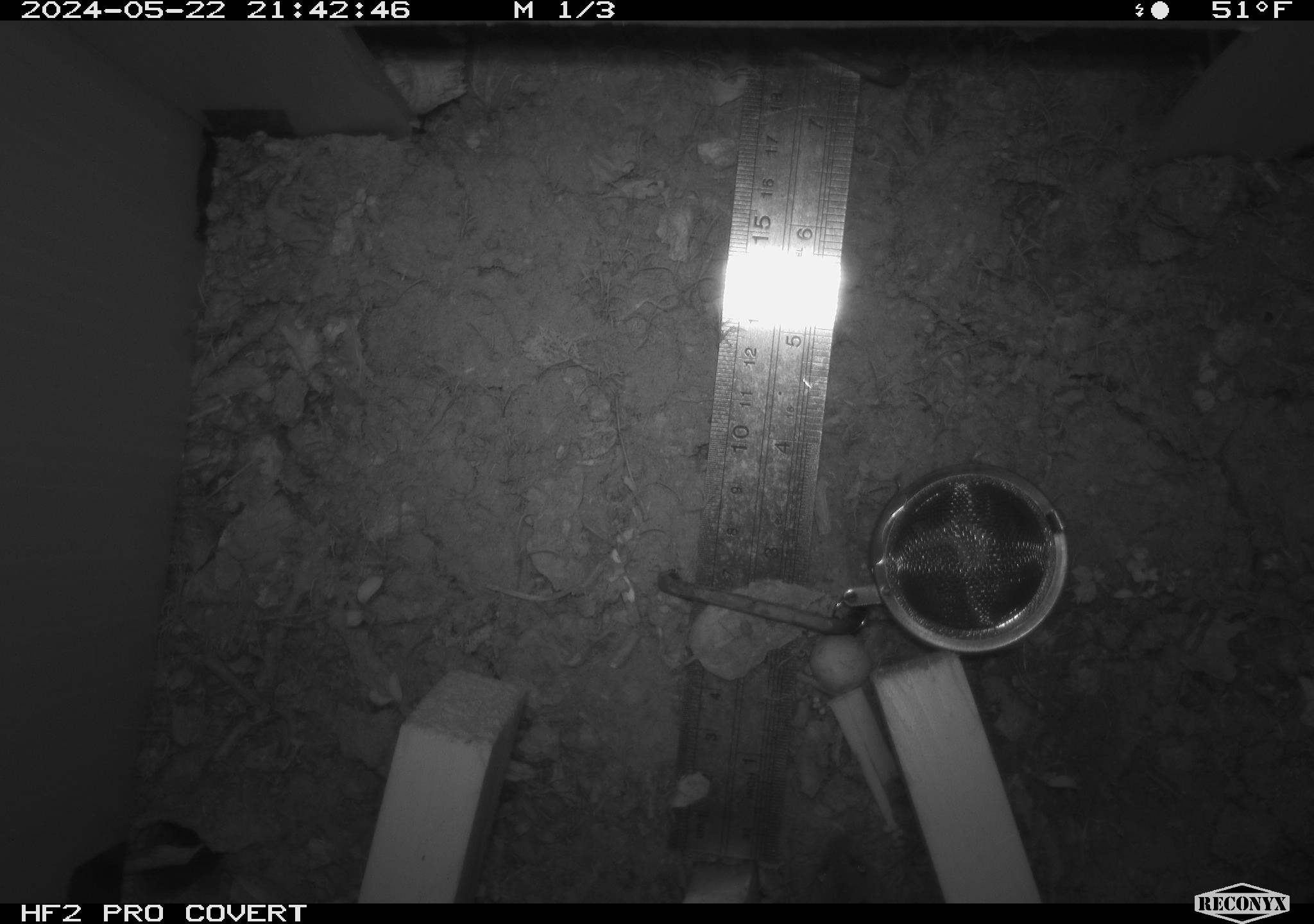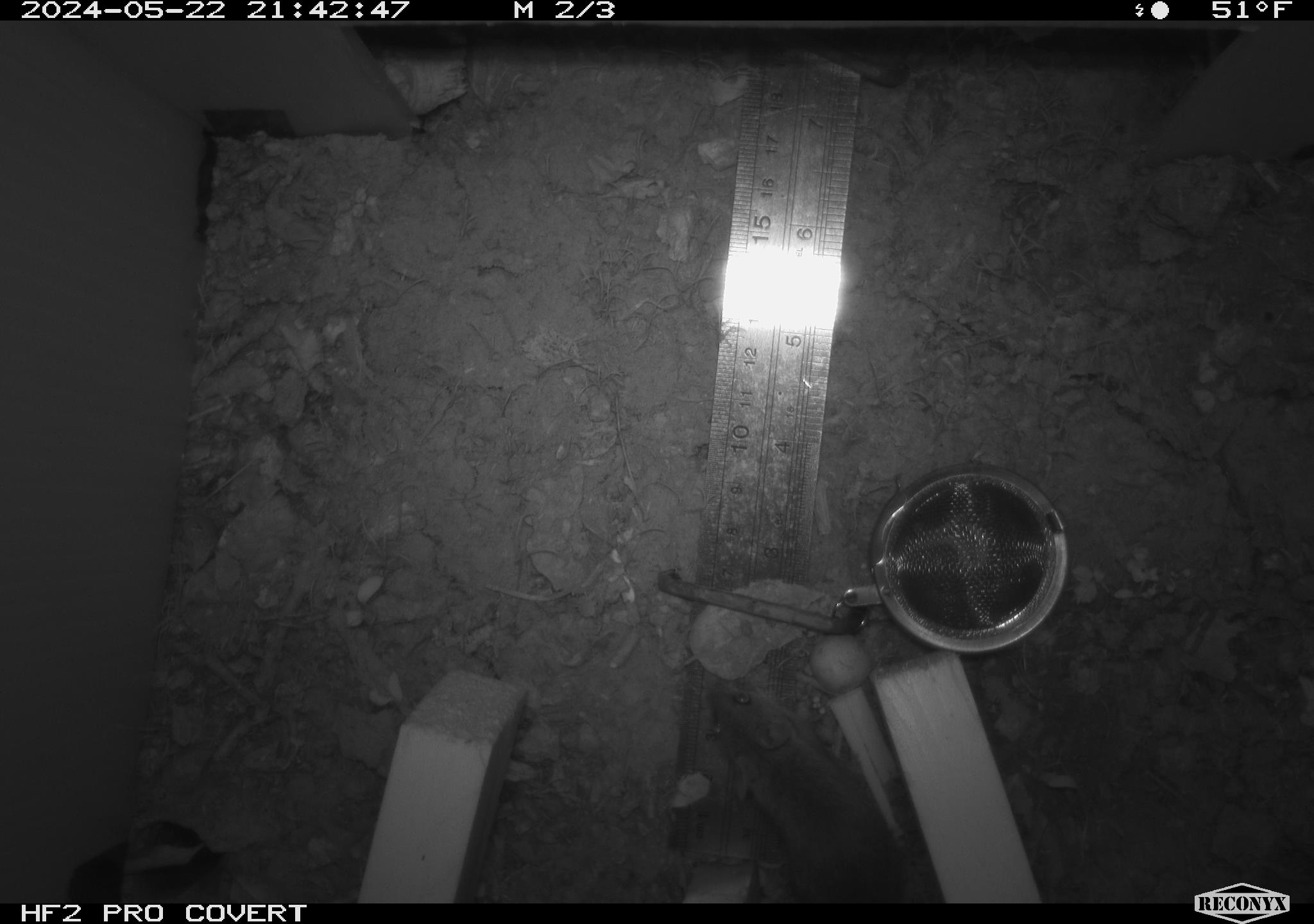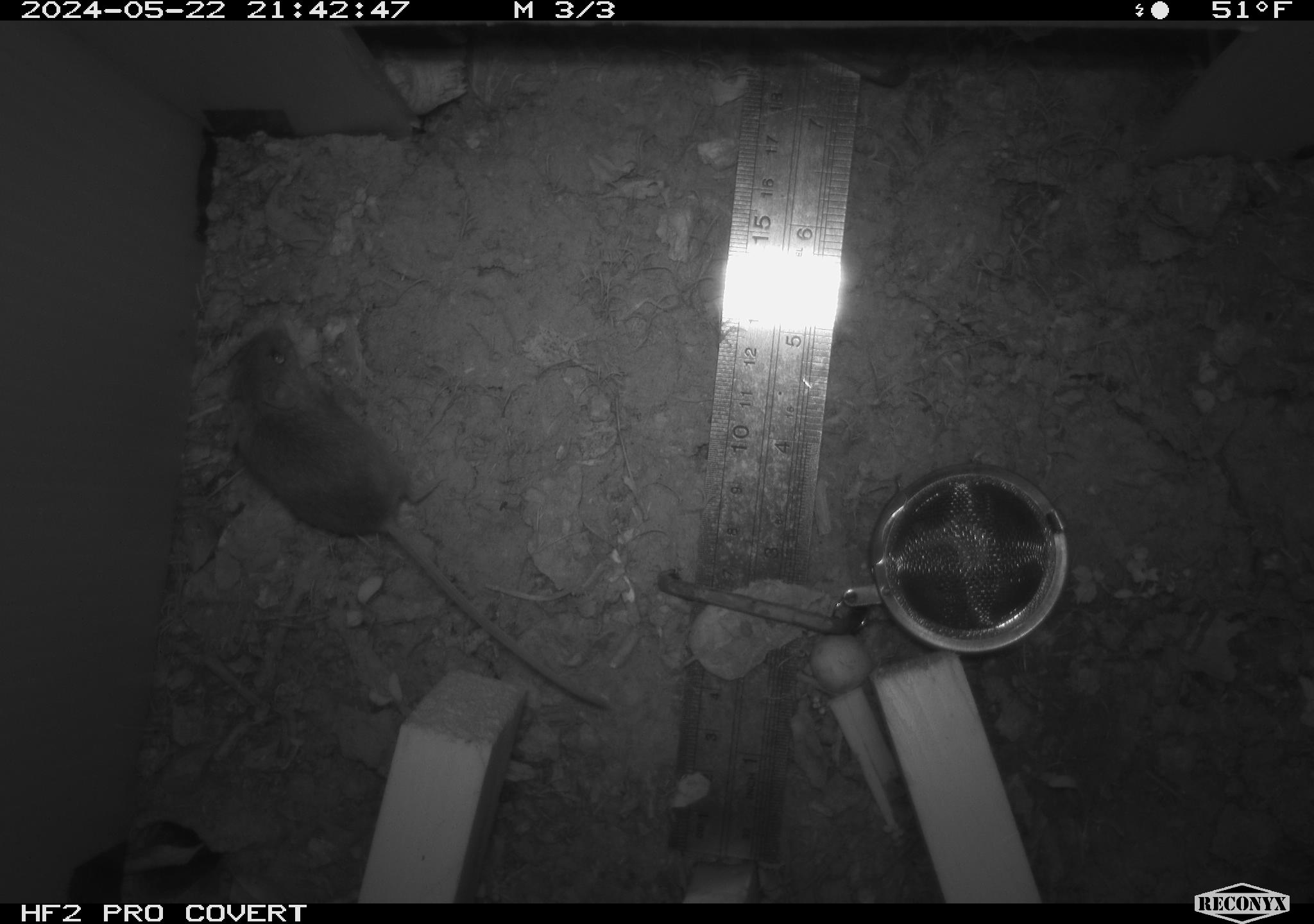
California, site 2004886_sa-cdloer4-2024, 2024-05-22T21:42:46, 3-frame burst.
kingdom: Animalia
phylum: Chordata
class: Mammalia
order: Rodentia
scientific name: Rodentia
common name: mouse species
Mouse species (Rodentia).